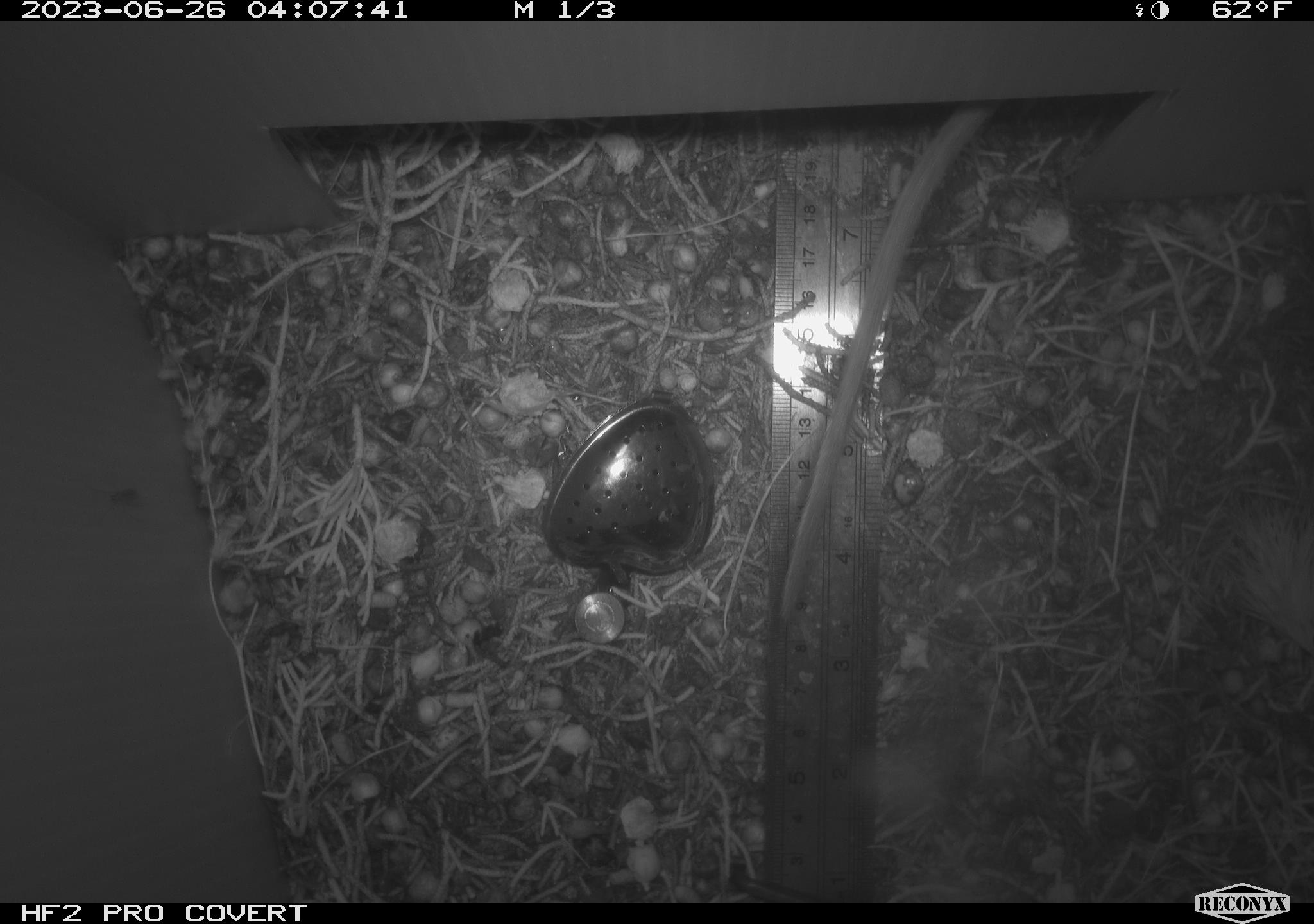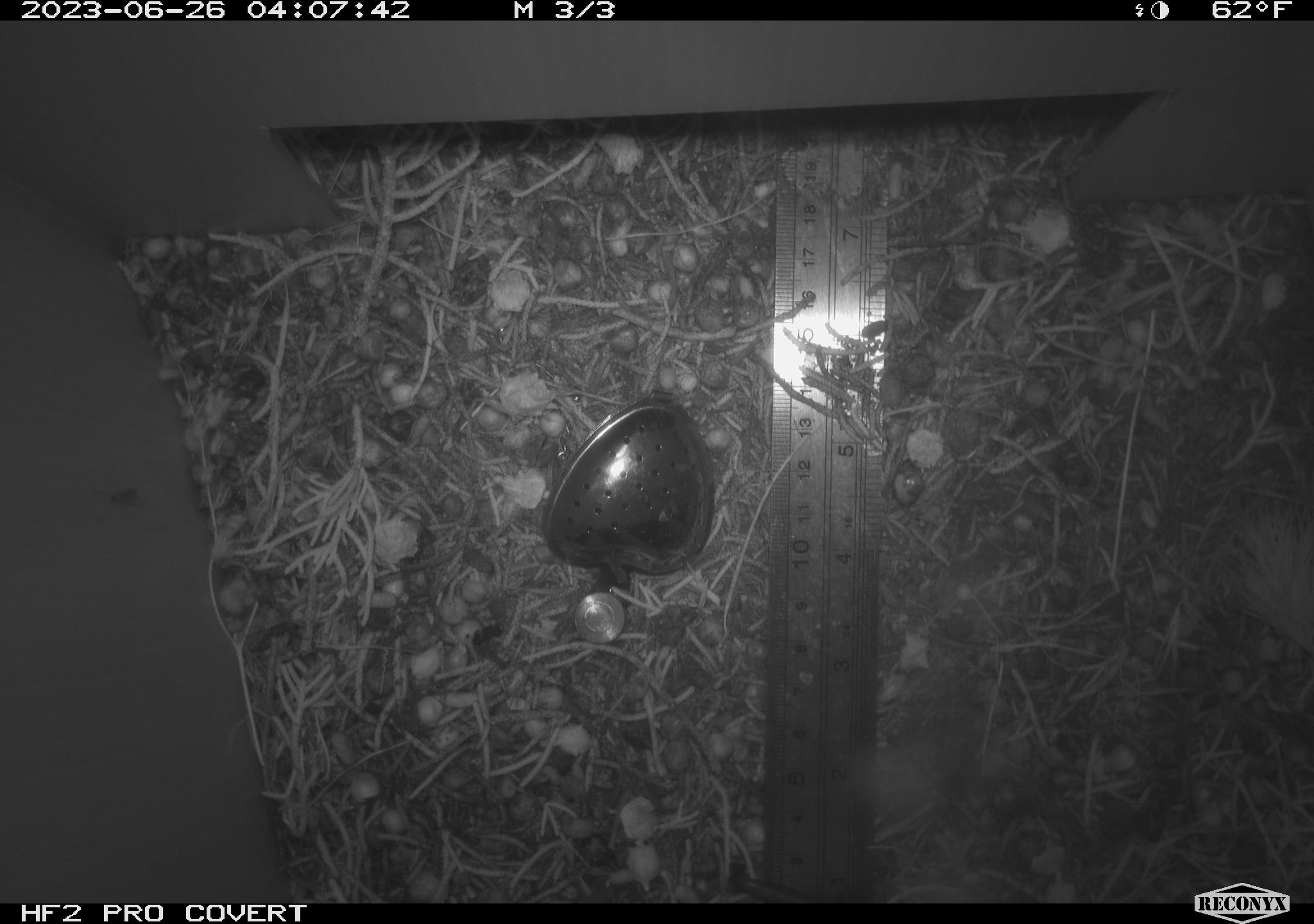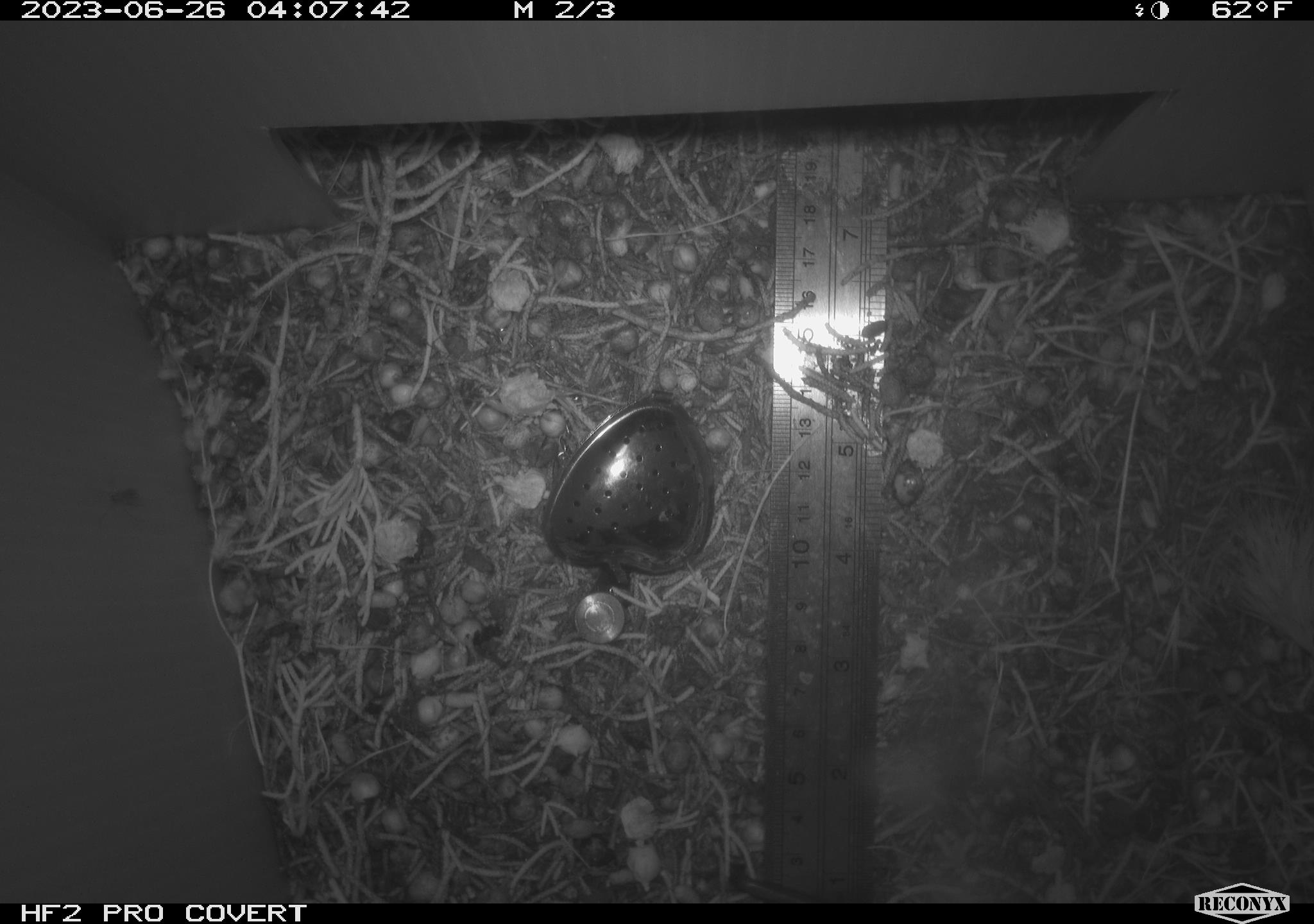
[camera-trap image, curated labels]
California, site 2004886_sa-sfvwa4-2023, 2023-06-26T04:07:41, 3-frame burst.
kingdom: Animalia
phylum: Chordata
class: Mammalia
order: Rodentia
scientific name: Rodentia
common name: rodent